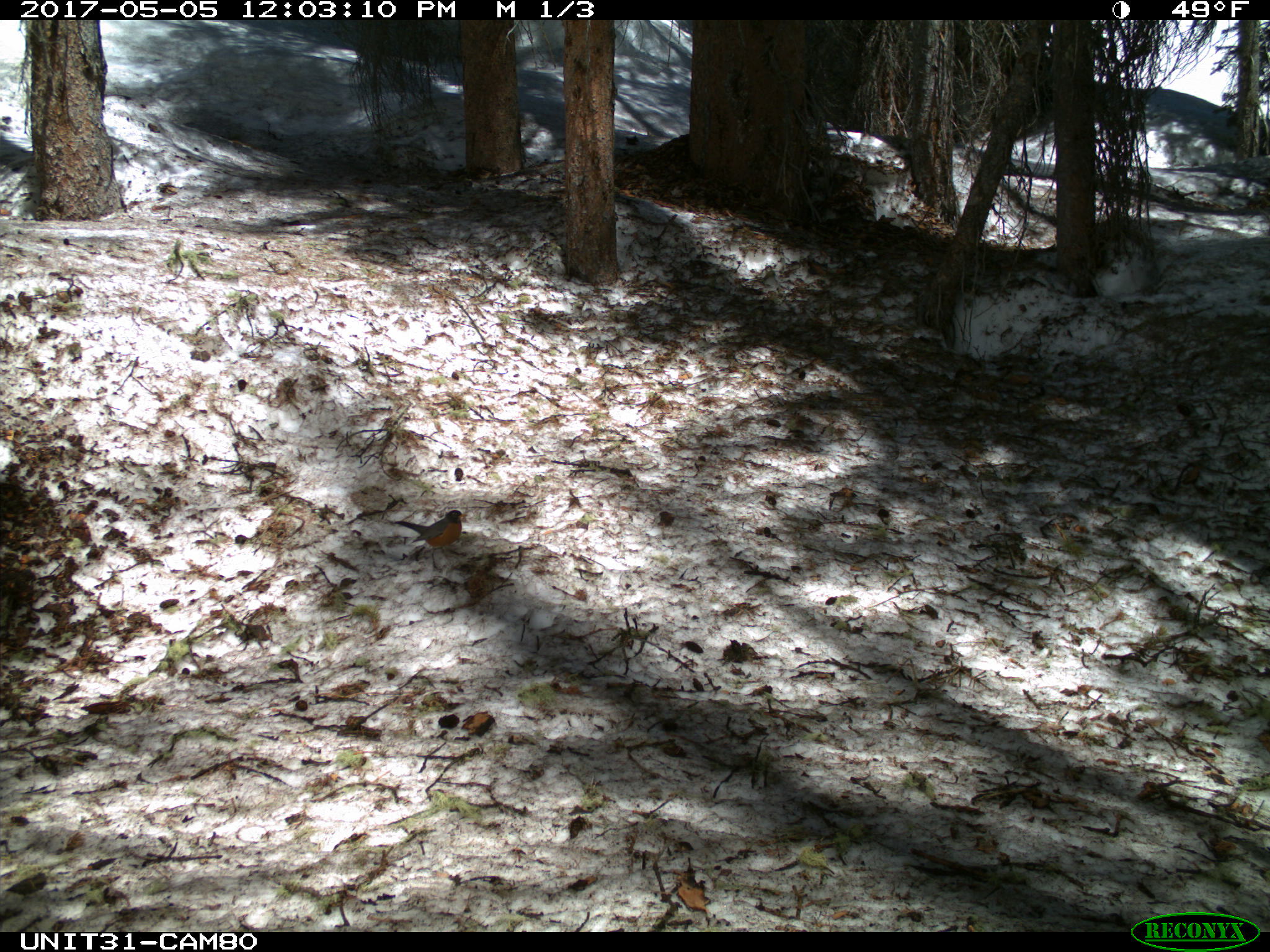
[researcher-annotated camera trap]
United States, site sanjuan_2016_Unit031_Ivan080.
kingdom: Animalia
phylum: Chordata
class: Aves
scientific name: Aves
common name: birds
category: unidentified bird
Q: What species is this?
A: Unidentified bird (birds) (Aves).